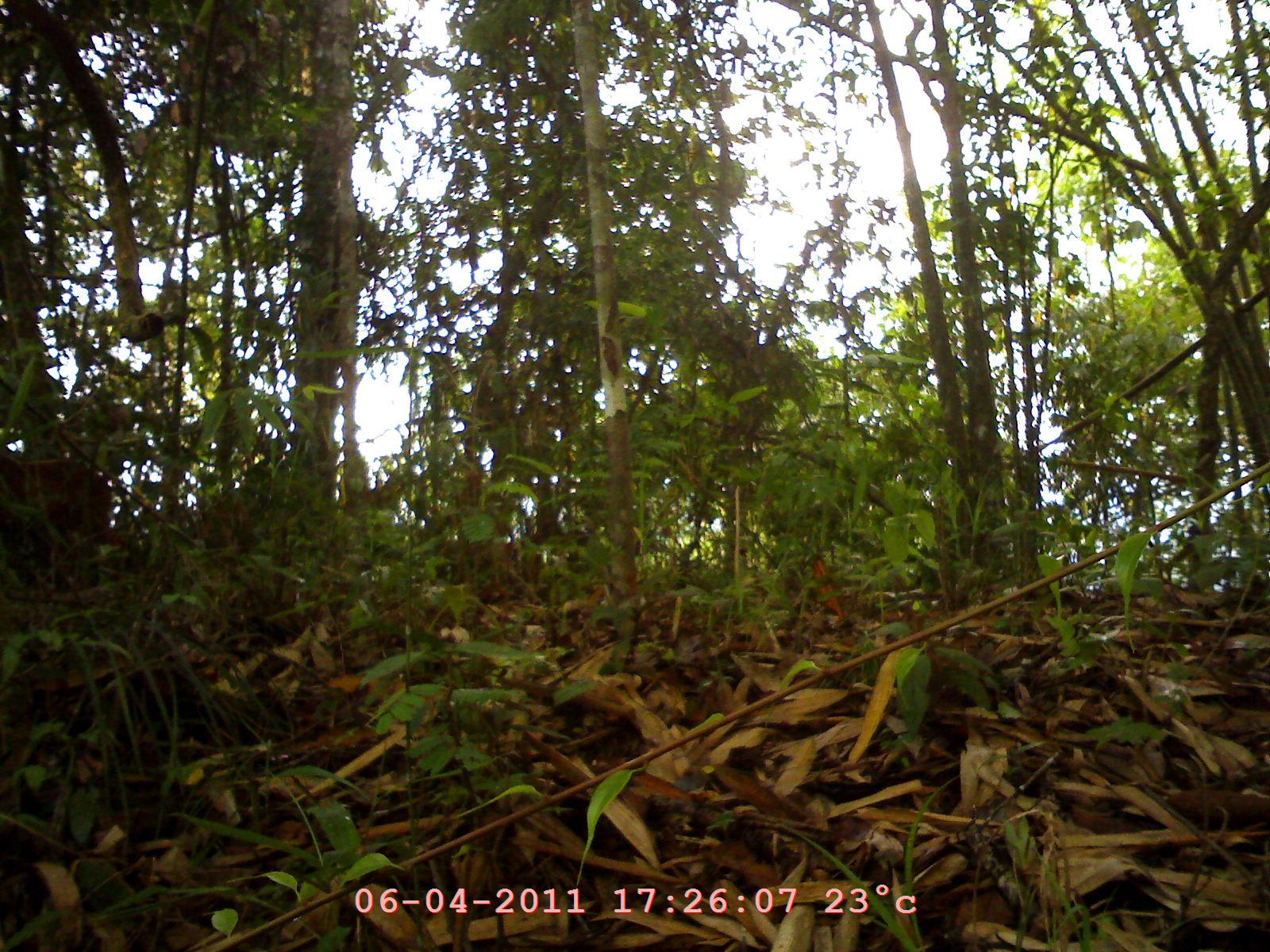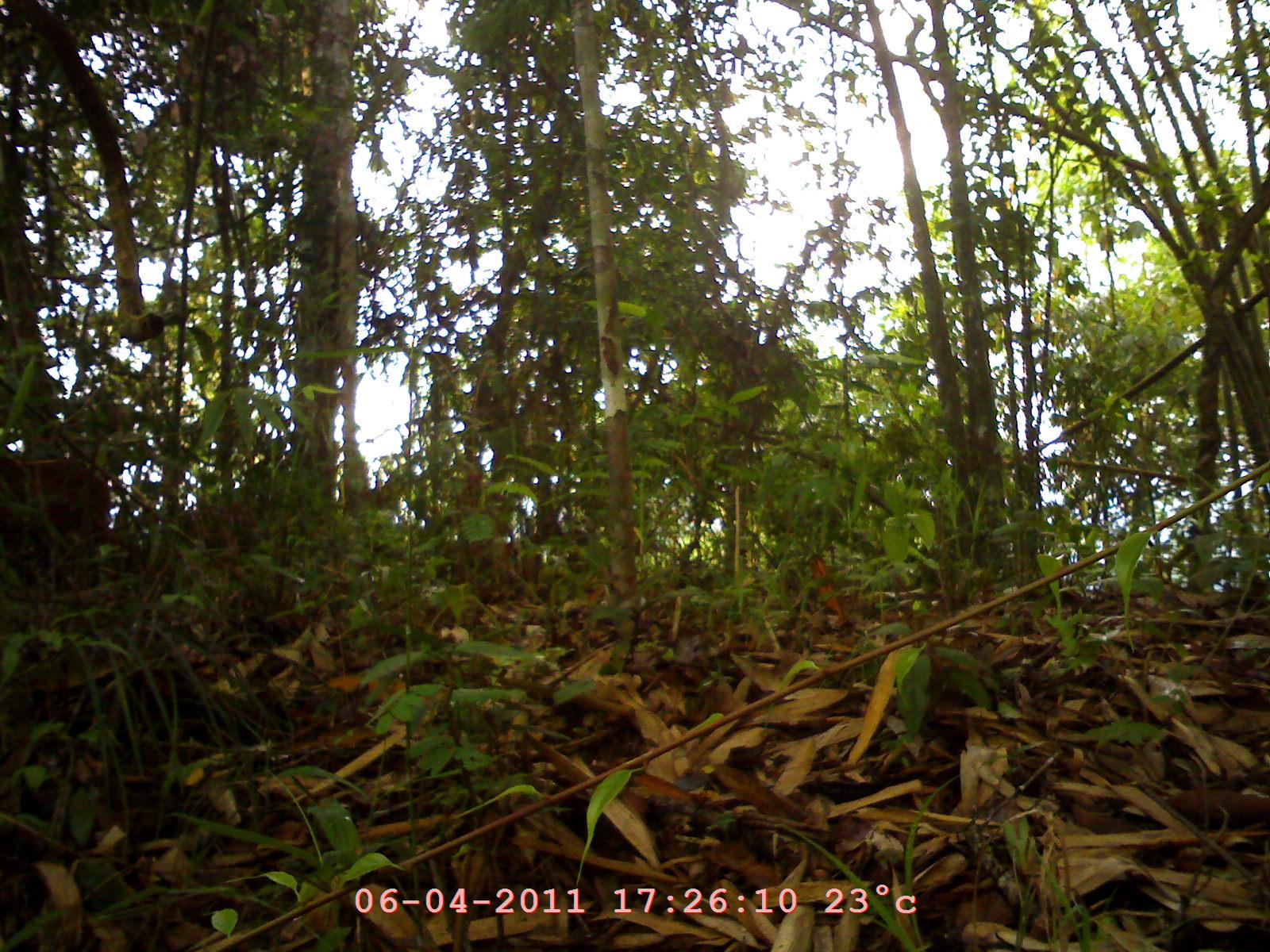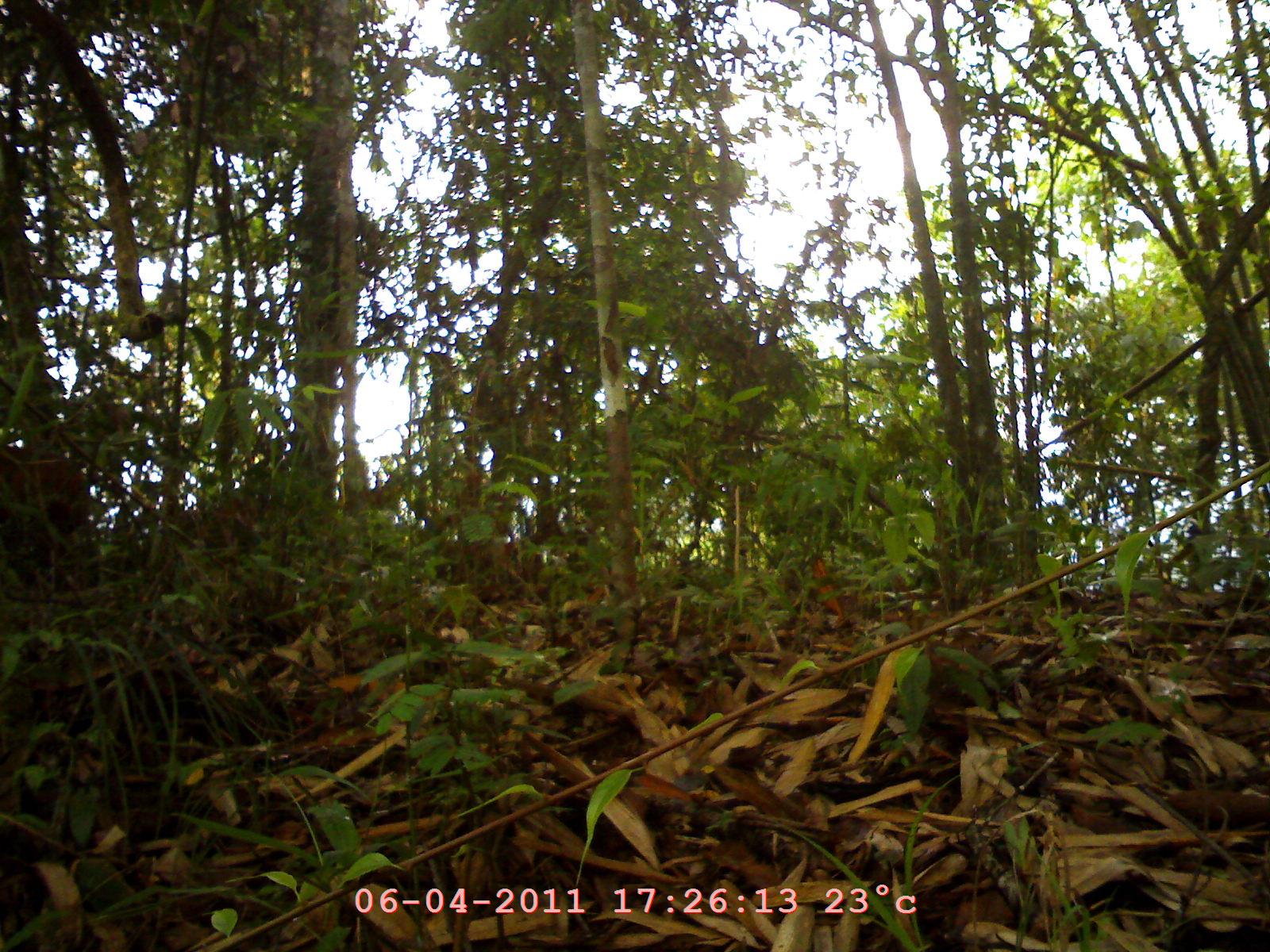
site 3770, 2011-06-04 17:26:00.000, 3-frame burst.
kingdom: Animalia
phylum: Chordata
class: Mammalia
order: Artiodactyla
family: Cervidae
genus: Muntiacus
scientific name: Muntiacus muntjak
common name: southern red muntjac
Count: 2.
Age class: adult.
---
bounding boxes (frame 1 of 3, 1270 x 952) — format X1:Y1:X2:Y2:
muntiacus muntjak: 0:446:133:567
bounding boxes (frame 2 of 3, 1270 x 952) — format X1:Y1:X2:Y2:
muntiacus muntjak: 0:438:135:562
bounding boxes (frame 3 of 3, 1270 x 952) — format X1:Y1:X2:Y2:
muntiacus muntjak: 0:450:90:592